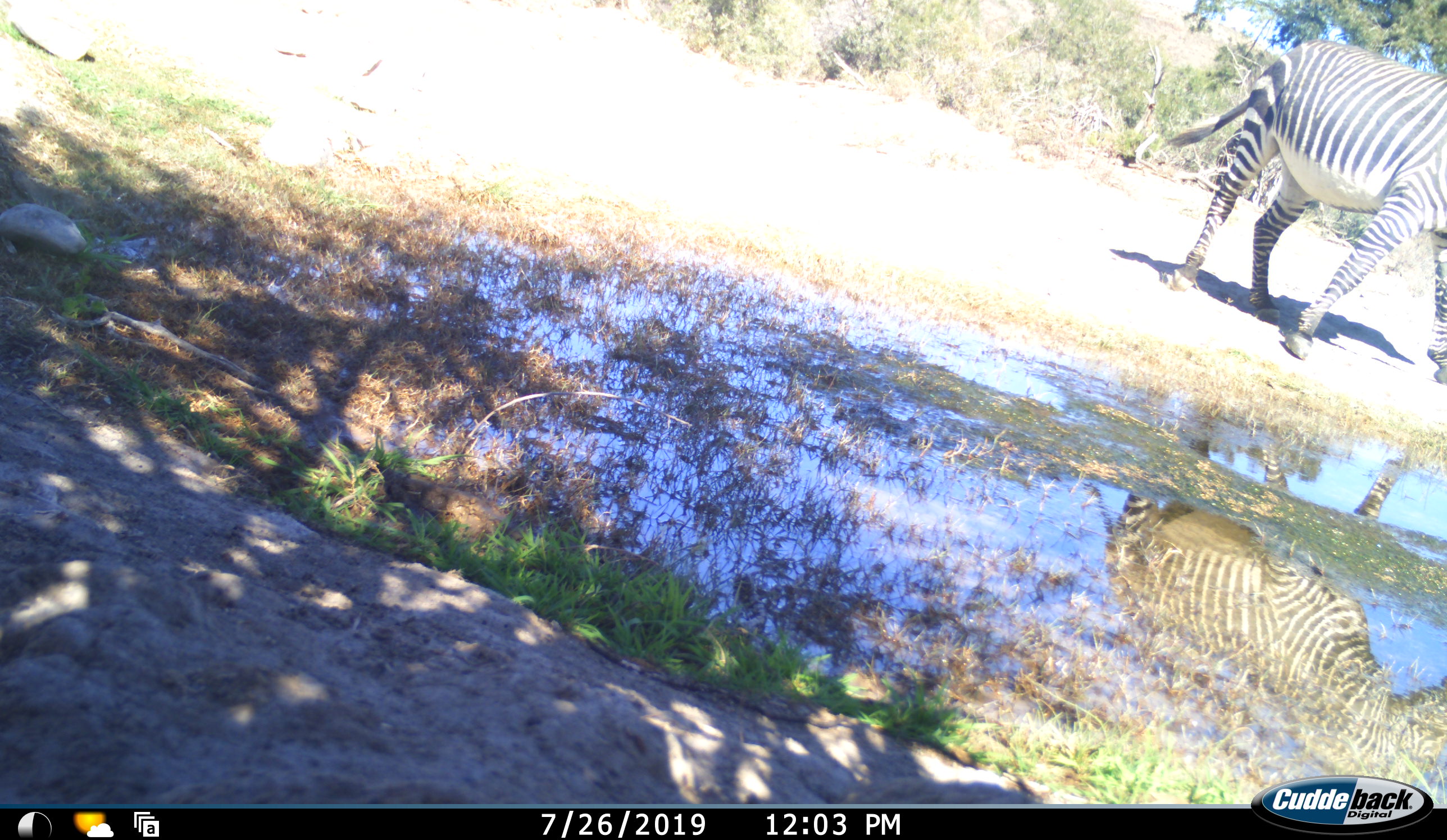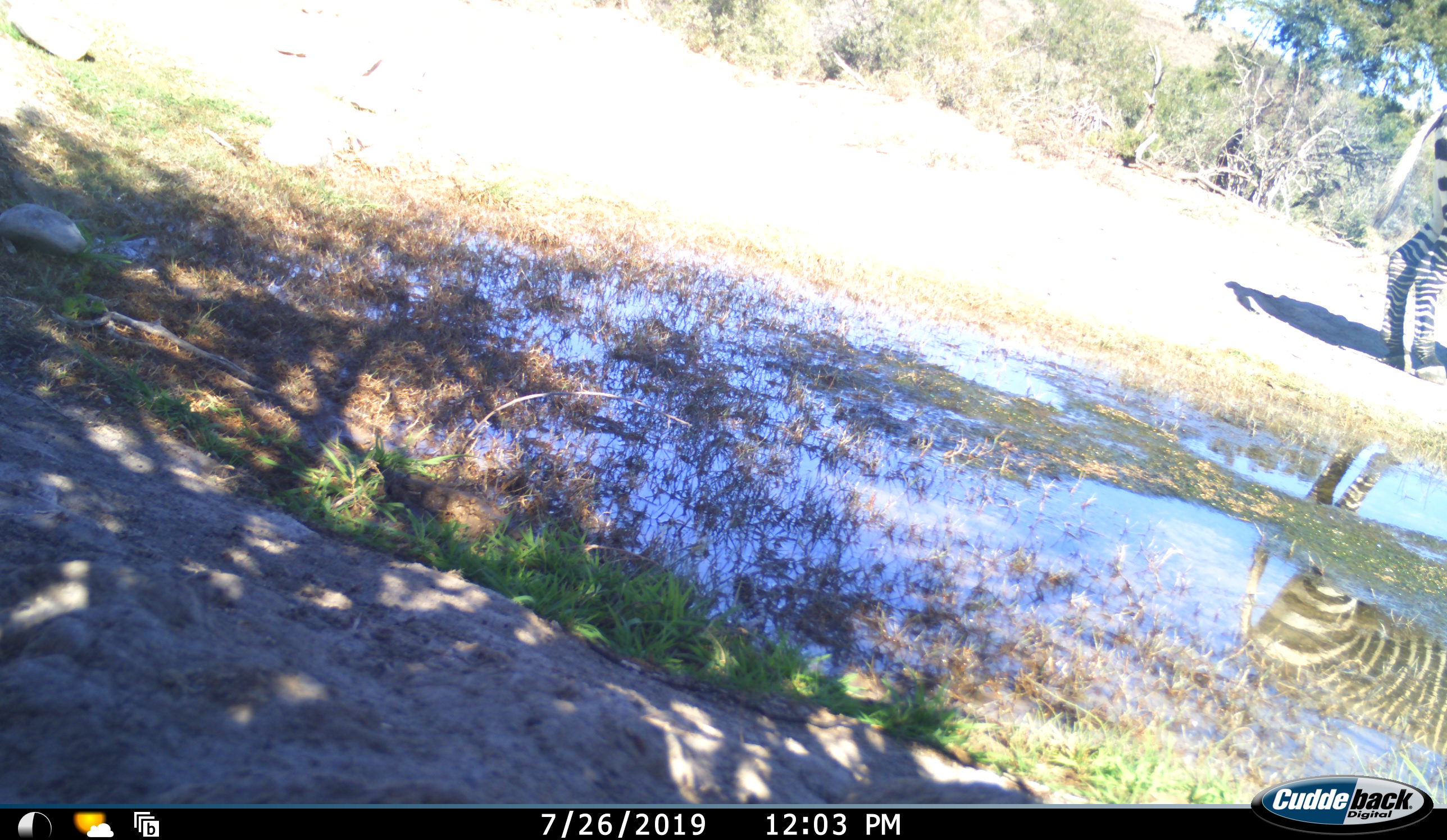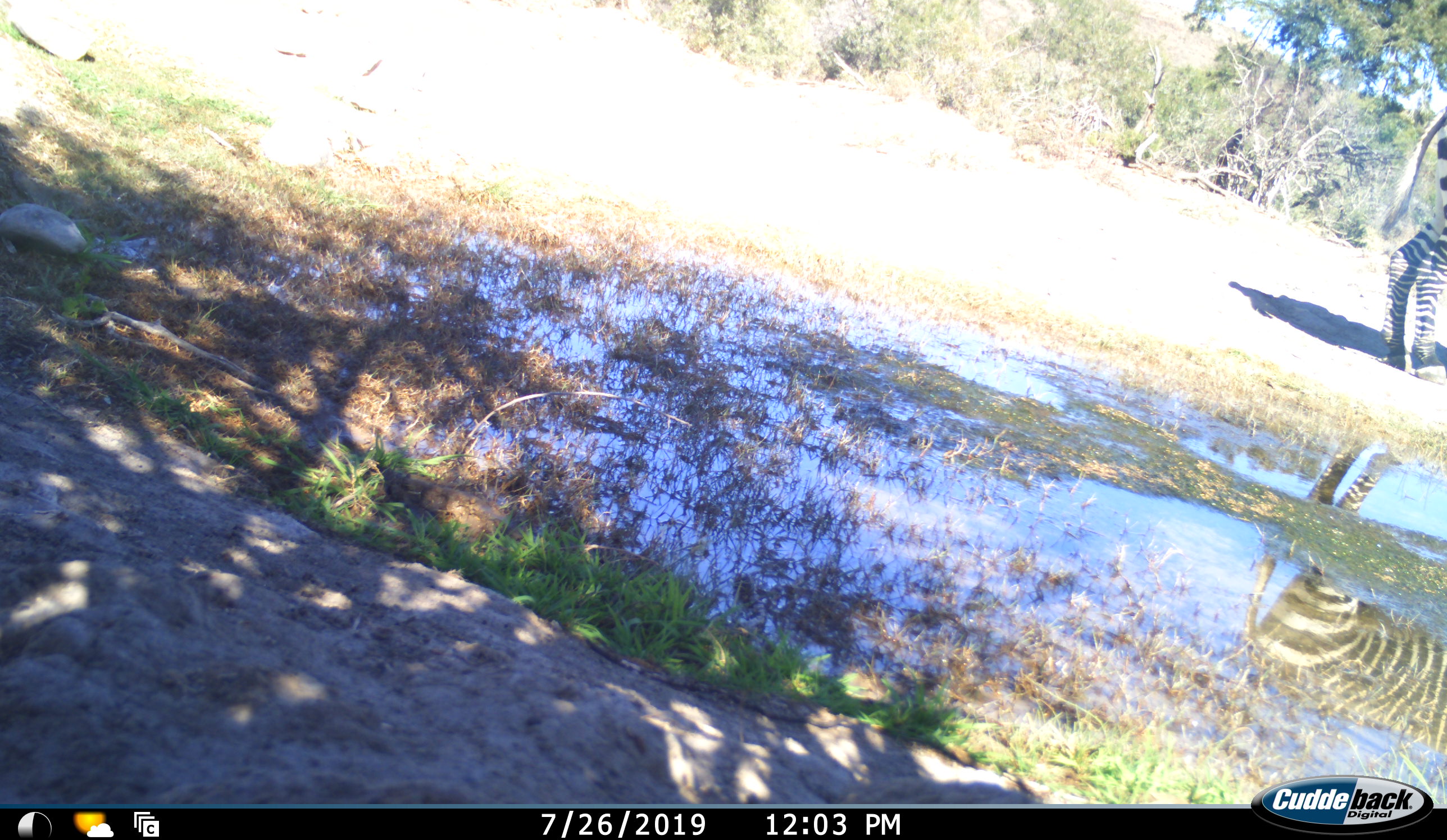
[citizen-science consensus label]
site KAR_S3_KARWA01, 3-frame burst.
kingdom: Animalia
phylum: Chordata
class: Mammalia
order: Perissodactyla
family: Equidae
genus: Equus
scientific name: Equus zebra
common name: mountain zebra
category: zebramountain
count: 1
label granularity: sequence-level